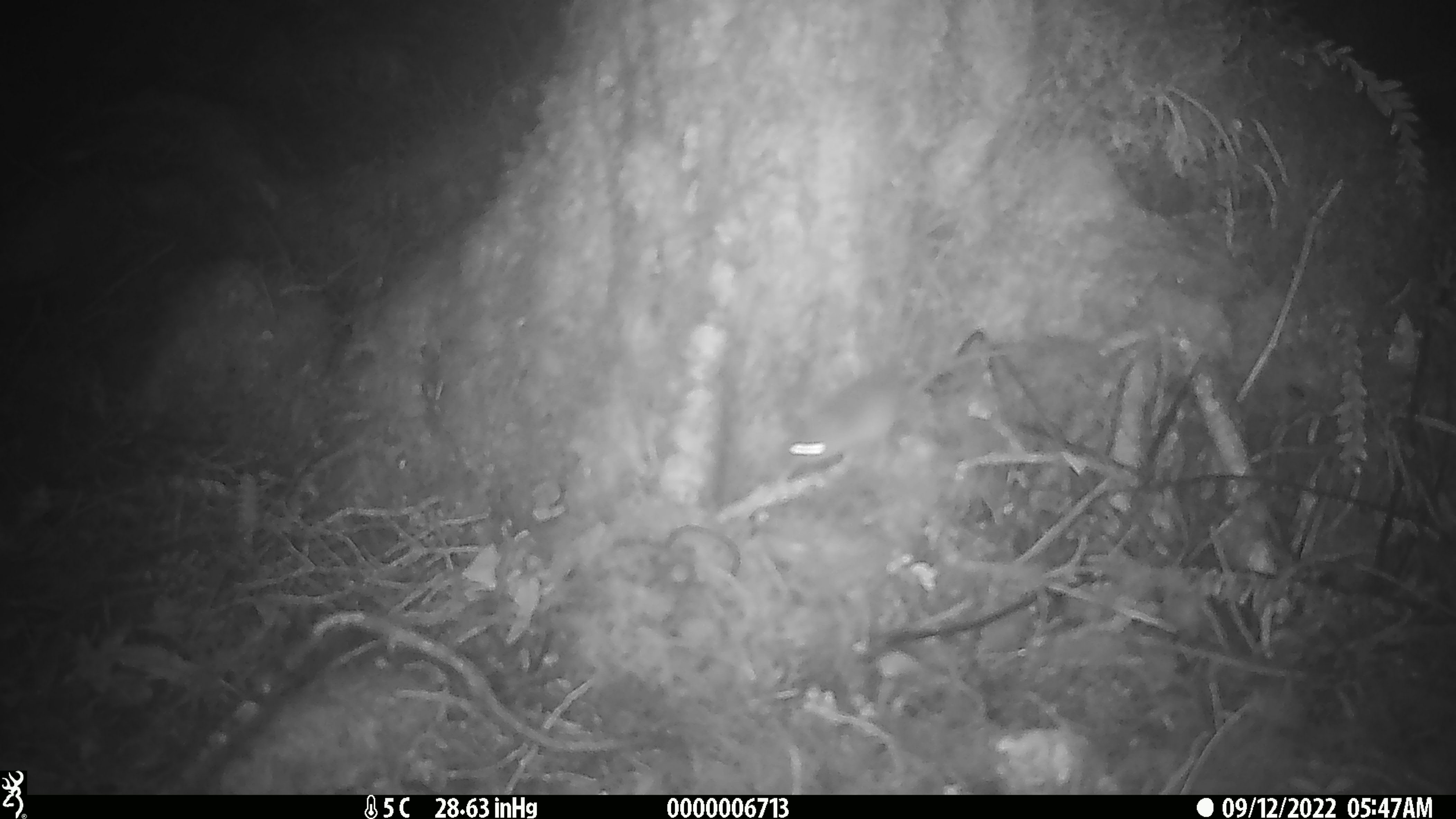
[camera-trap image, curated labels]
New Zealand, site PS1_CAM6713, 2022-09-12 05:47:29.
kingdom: Animalia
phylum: Chordata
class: Mammalia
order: Rodentia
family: Muridae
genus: Mus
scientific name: Mus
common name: mouse